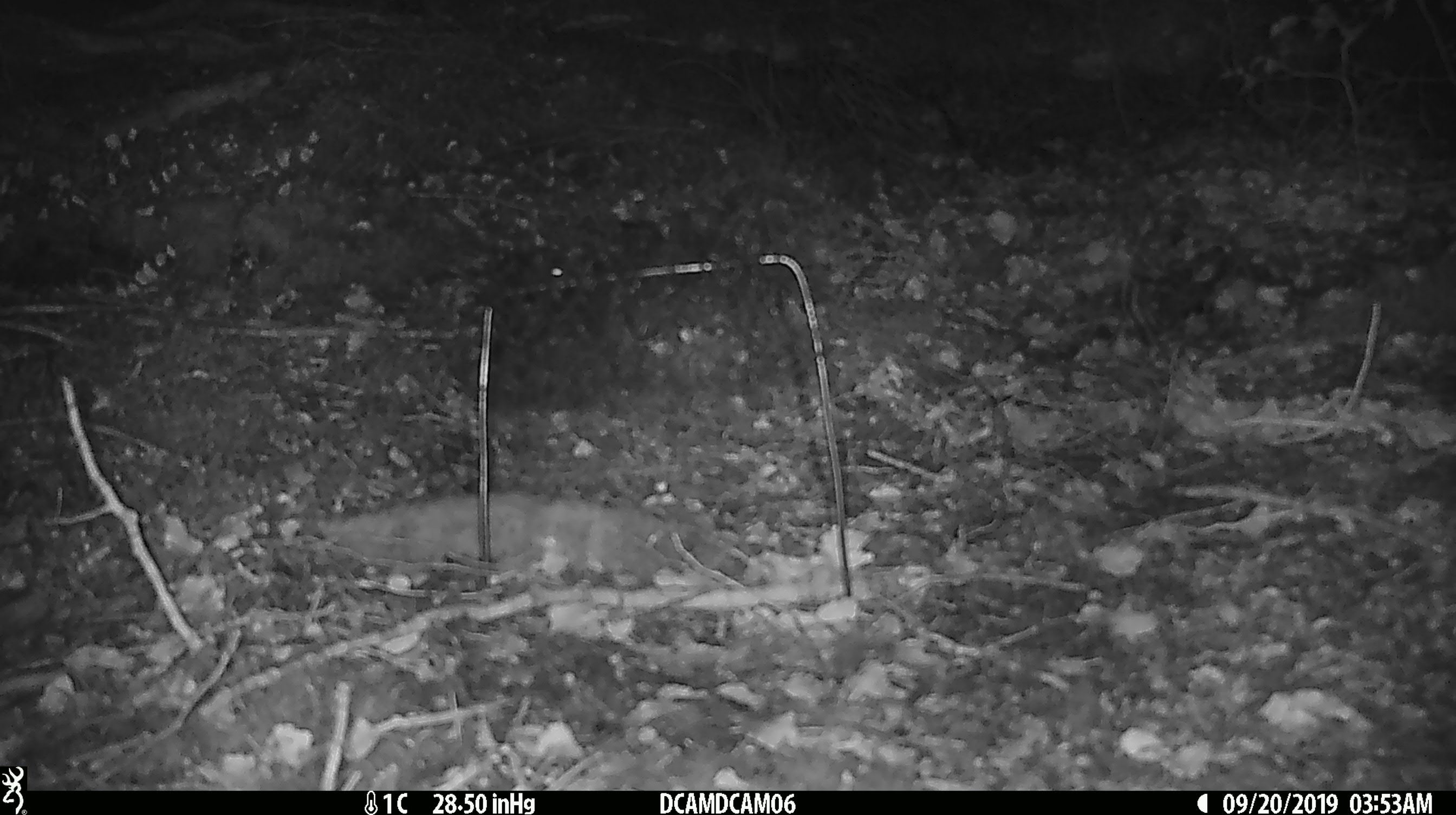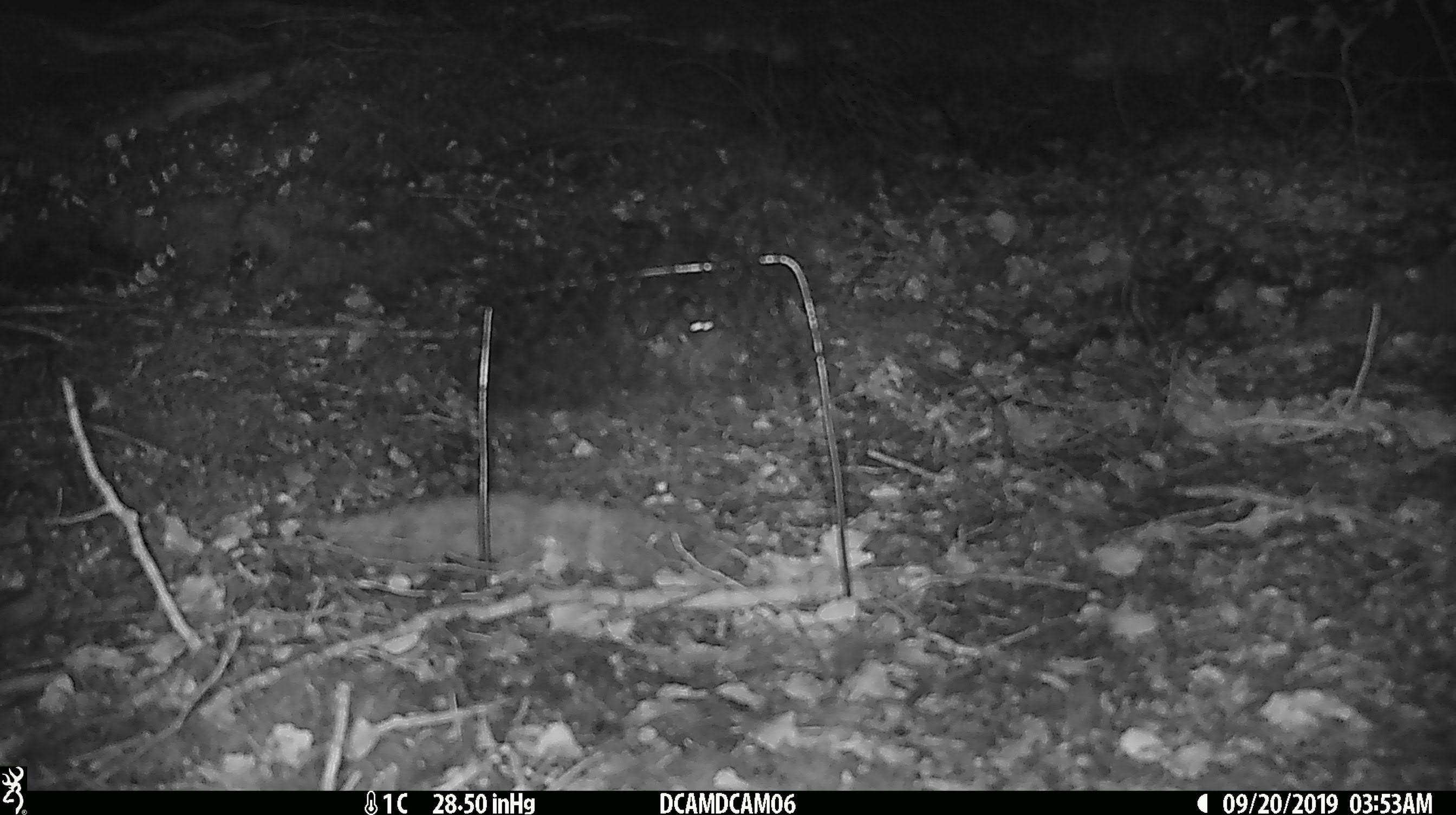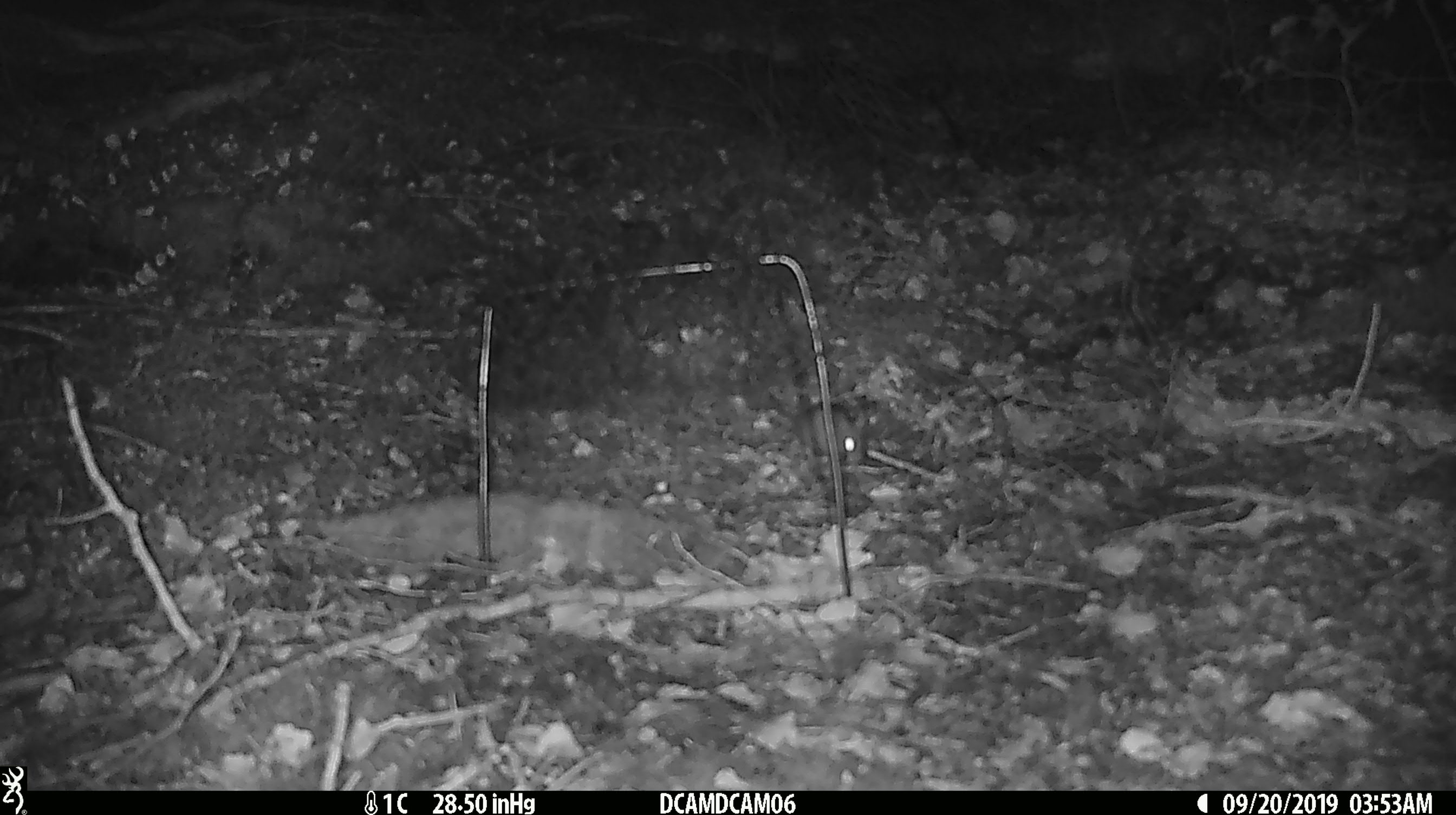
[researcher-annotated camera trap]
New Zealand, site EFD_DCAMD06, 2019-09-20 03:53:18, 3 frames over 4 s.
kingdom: Animalia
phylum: Chordata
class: Mammalia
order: Rodentia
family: Muridae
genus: Mus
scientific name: Mus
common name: mouse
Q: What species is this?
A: Mouse (Mus).